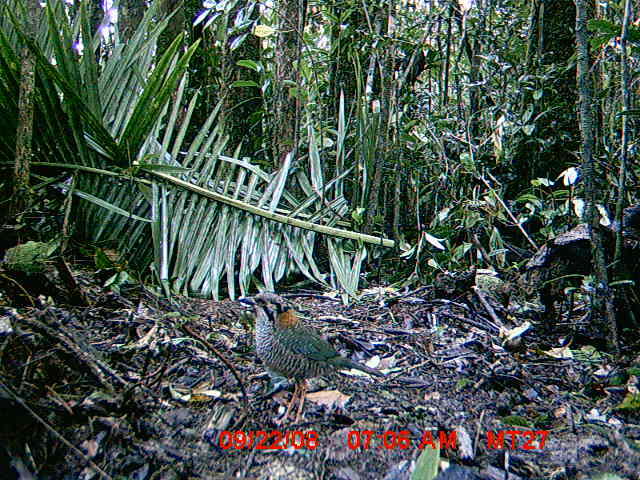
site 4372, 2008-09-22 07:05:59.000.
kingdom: Animalia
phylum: Chordata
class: Aves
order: Coraciiformes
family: Brachypteraciidae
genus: Brachypteracias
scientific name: Brachypteracias squamiger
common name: scaly ground-roller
Brachypteracias squamiger (scaly ground-roller), count 1.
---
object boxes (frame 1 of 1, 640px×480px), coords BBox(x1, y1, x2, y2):
brachypteracias squamiger: BBox(237, 289, 385, 428)